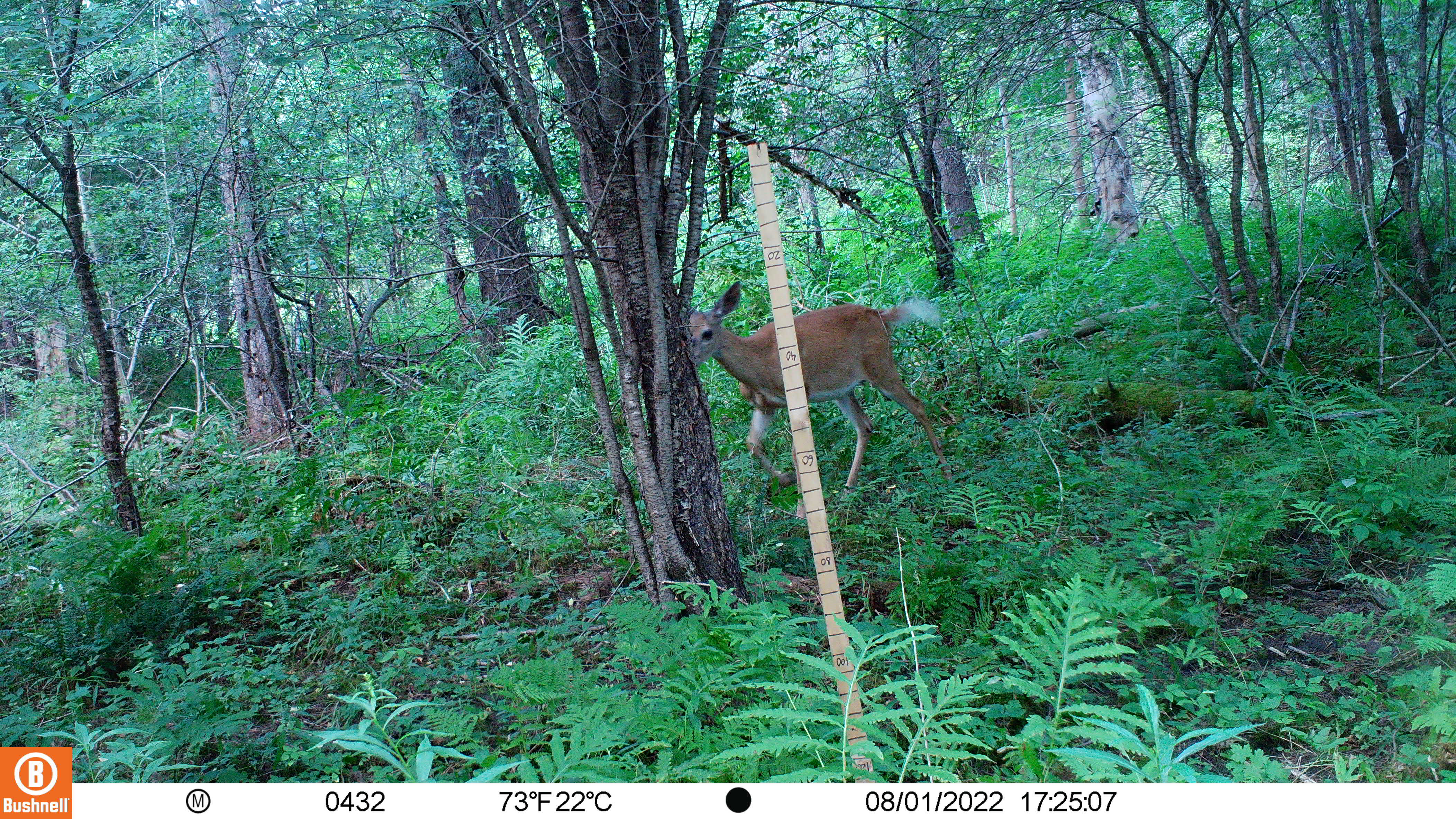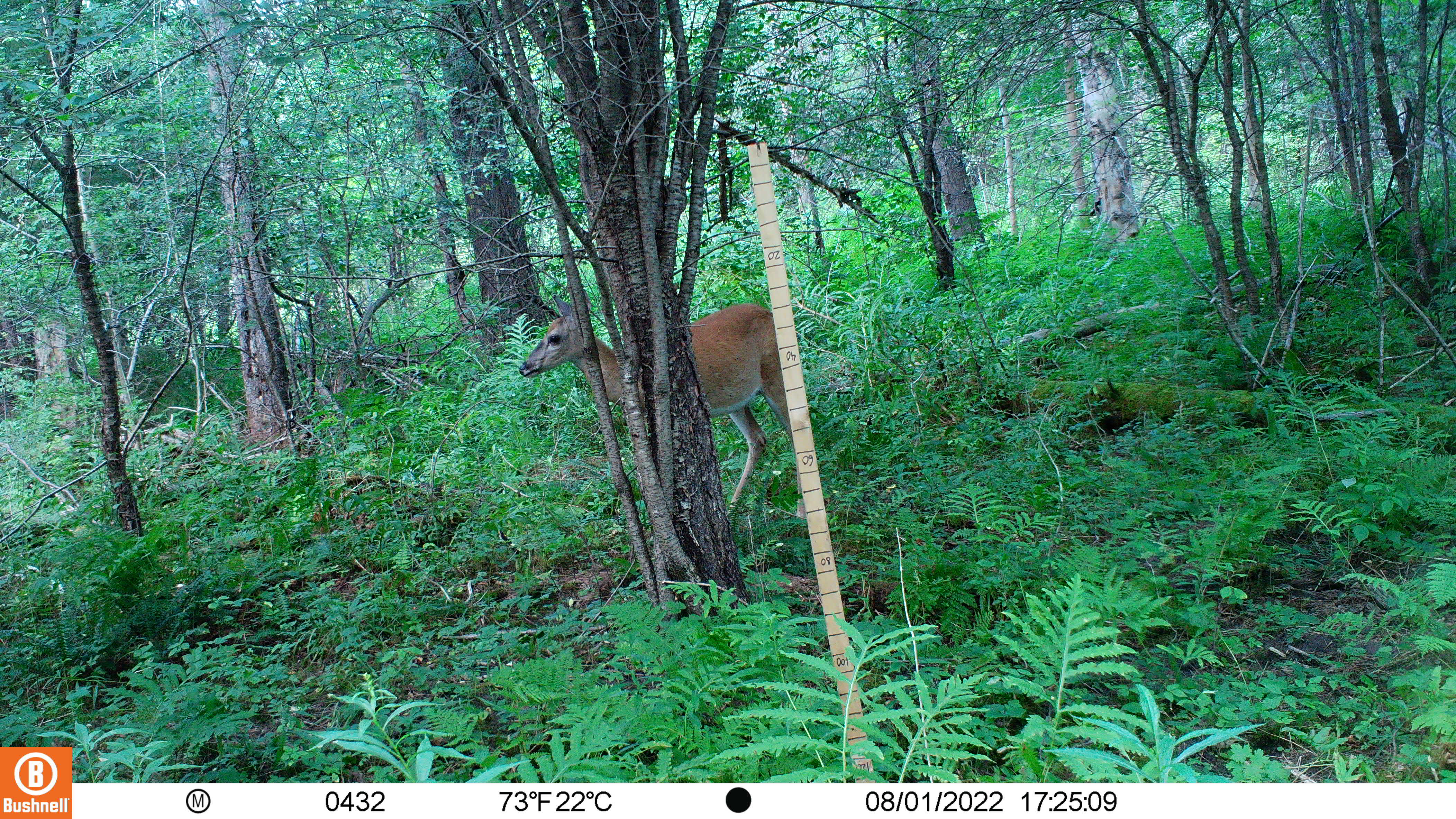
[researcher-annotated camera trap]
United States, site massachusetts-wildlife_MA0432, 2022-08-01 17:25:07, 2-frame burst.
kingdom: Animalia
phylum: Chordata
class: Mammalia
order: Artiodactyla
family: Cervidae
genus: Odocoileus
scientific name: Odocoileus virginianus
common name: white-tailed deer